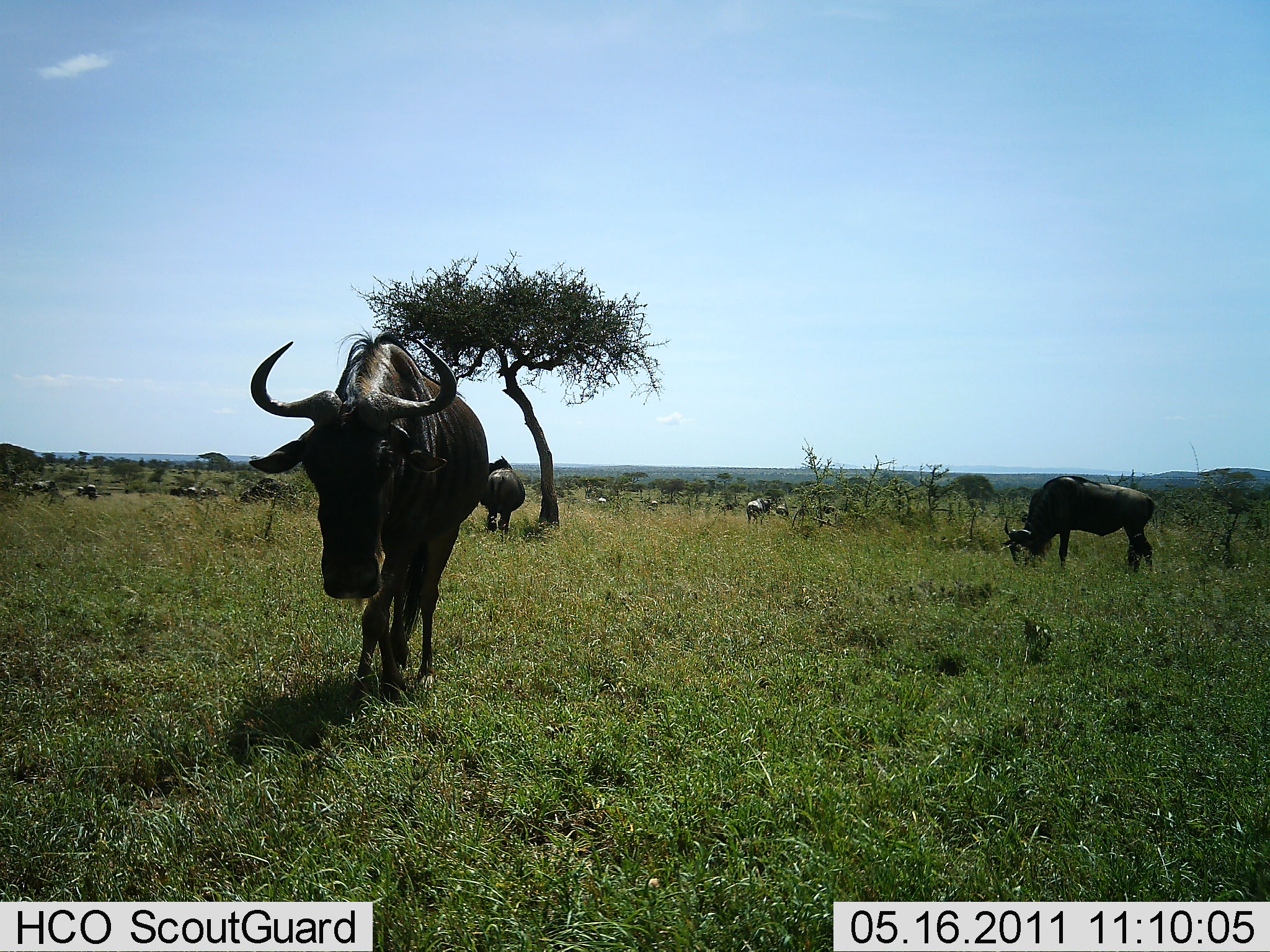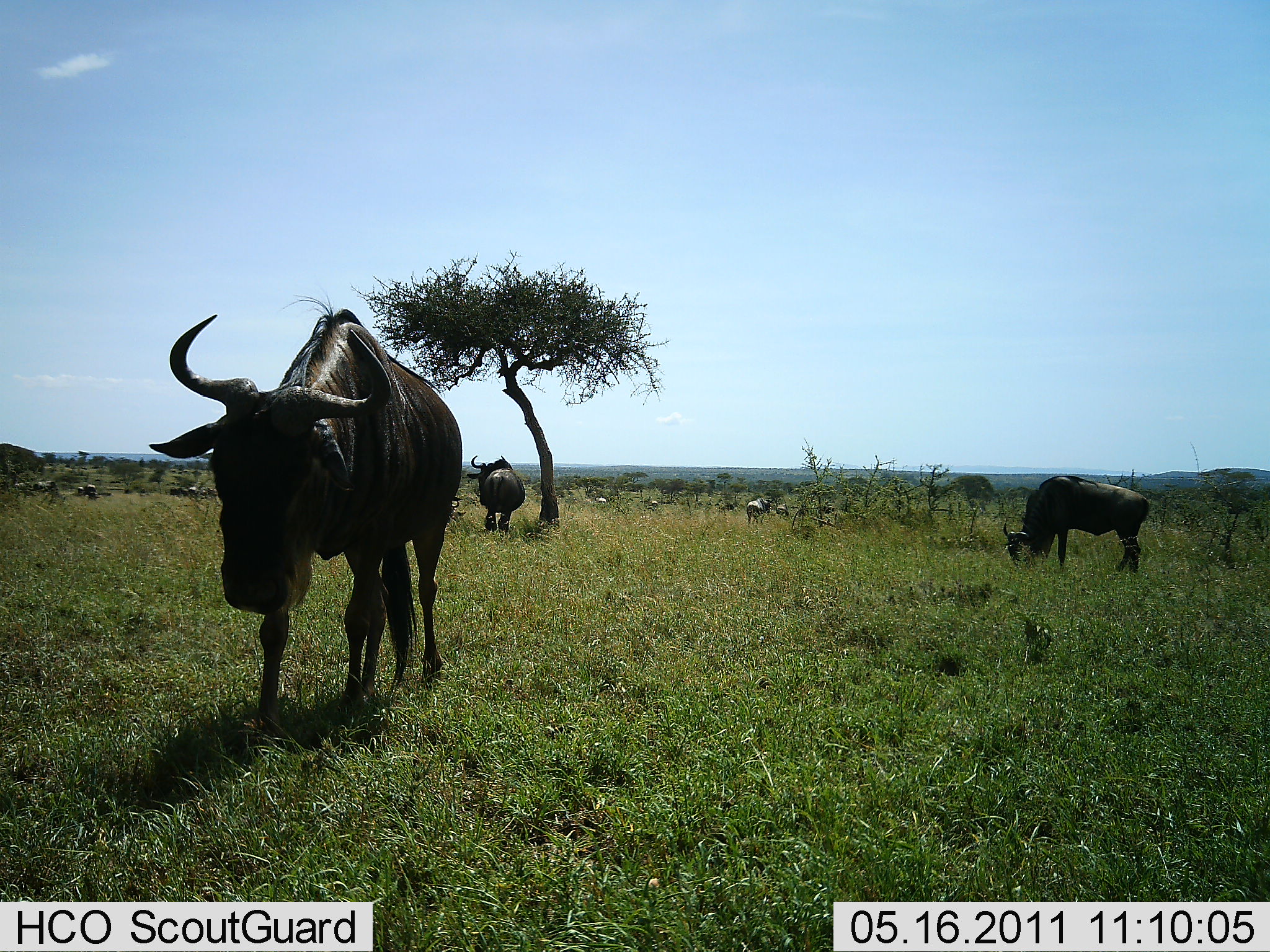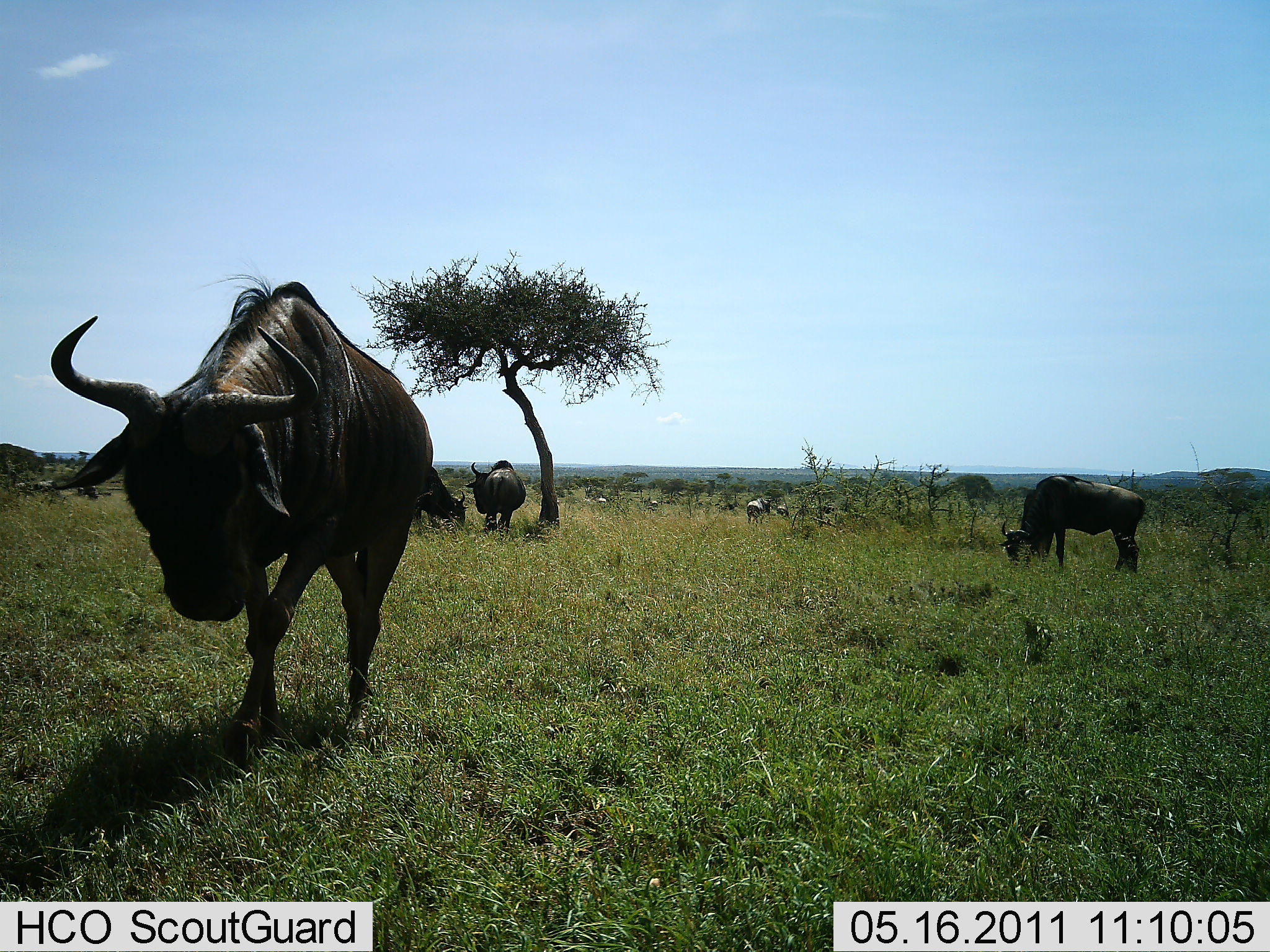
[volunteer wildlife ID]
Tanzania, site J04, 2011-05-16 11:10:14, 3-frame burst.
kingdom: Animalia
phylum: Chordata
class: Mammalia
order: Artiodactyla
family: Bovidae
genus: Connochaetes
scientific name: Connochaetes taurinus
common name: blue wildebeest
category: wildebeest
Wildebeest (blue wildebeest) (Connochaetes taurinus), count 4. Behavior (volunteer vote fractions): standing 36%, resting 0%, moving 82%, interacting 0%. Young present (vote fraction): 0%. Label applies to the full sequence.